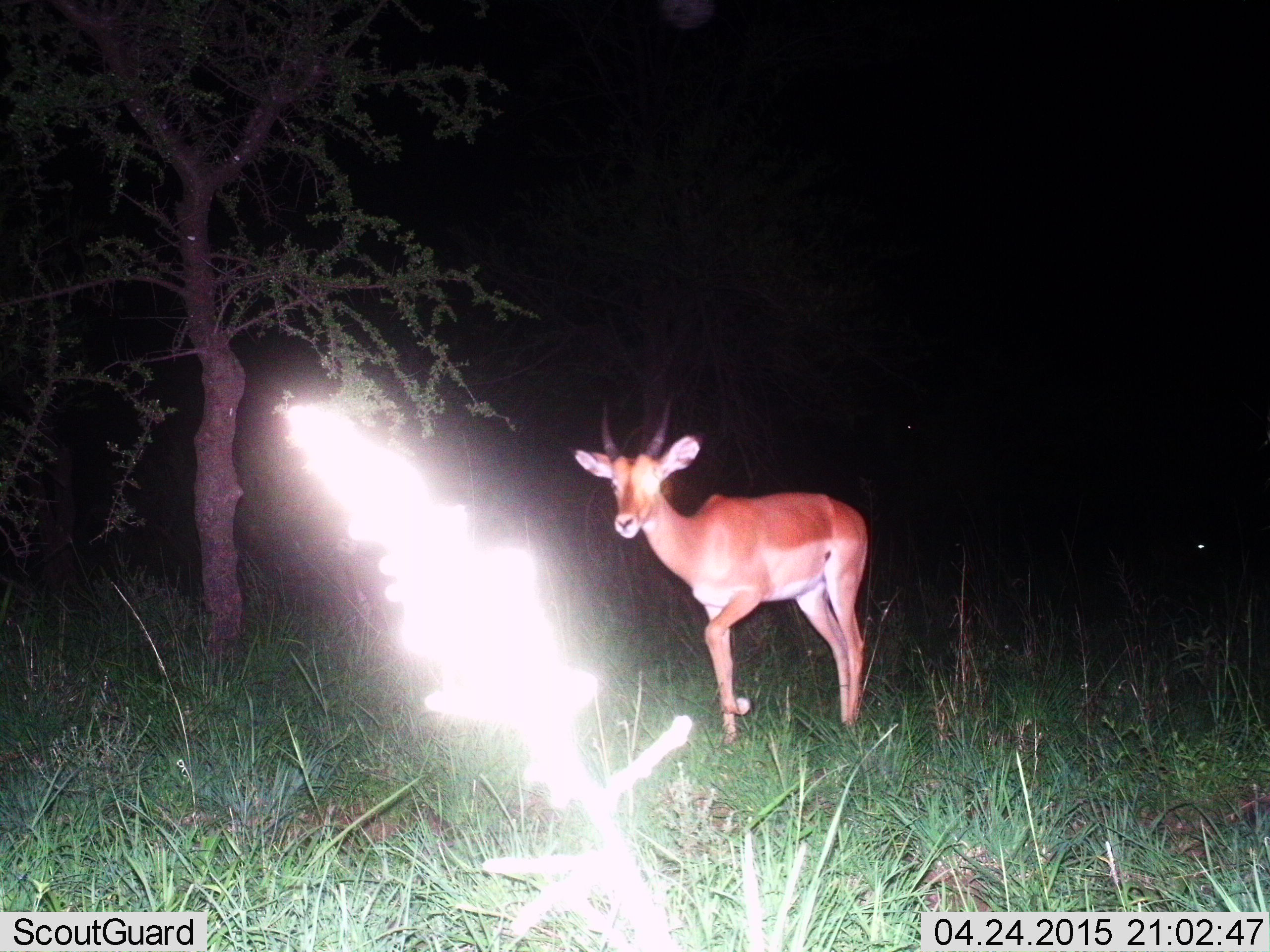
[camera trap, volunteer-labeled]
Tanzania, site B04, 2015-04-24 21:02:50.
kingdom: Animalia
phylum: Chordata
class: Mammalia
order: Artiodactyla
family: Bovidae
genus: Aepyceros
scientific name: Aepyceros melampus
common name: impala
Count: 1.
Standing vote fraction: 40%.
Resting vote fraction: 0%.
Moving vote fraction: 60%.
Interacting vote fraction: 0%.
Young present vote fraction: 0%.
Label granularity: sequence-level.